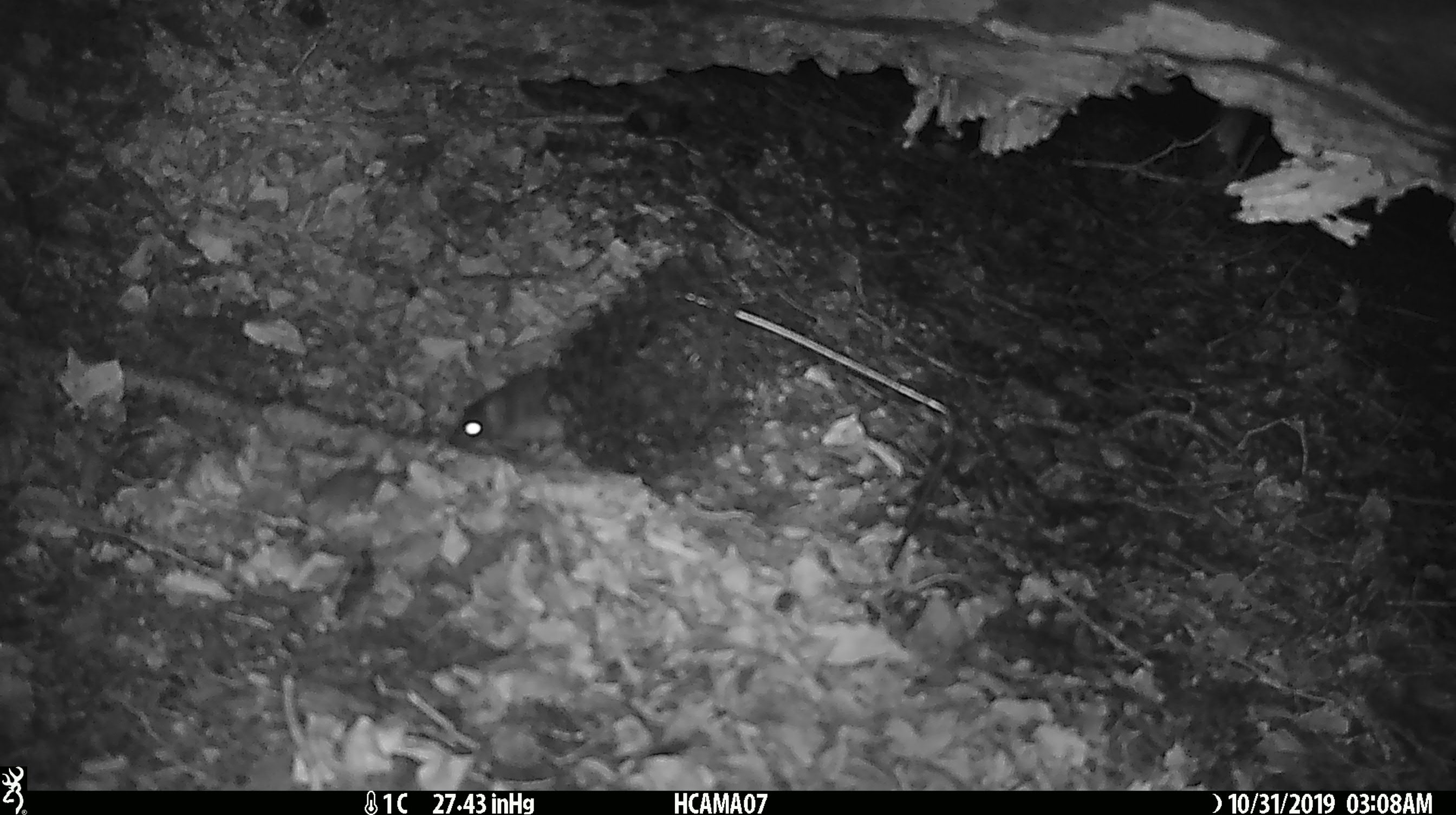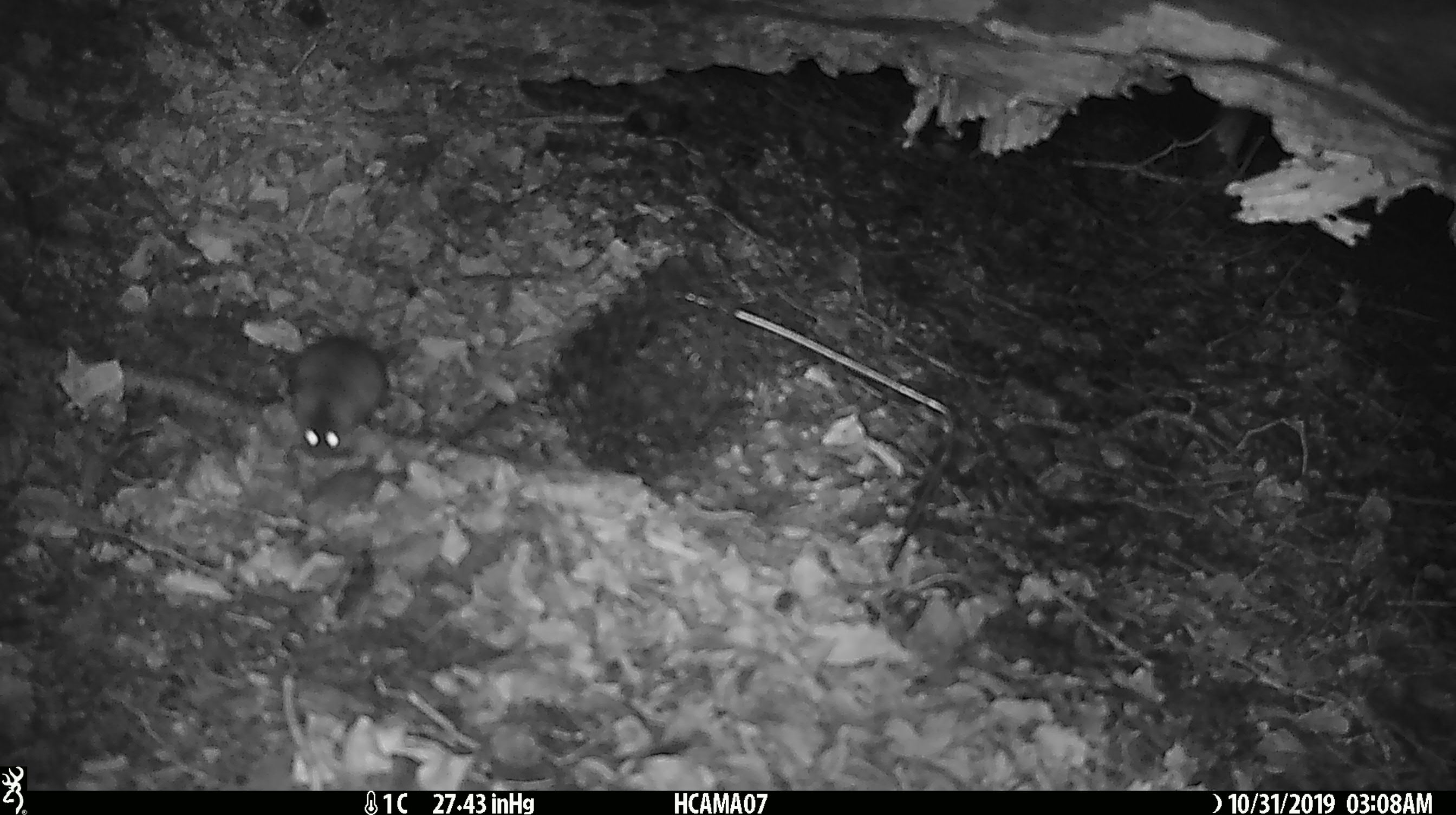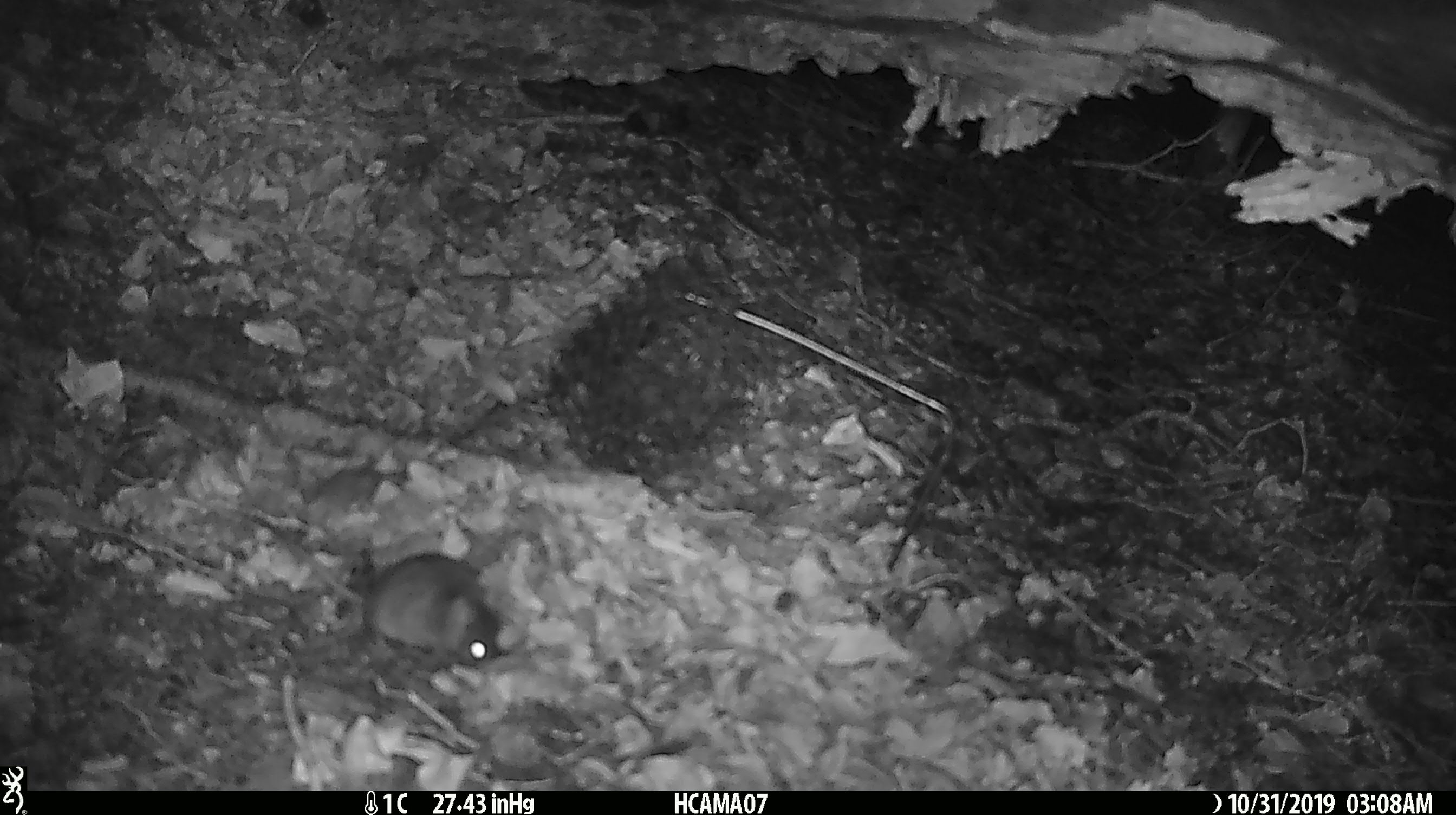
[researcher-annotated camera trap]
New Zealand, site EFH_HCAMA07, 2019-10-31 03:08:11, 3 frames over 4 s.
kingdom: Animalia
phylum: Chordata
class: Mammalia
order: Rodentia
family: Muridae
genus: Mus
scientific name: Mus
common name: mouse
Mouse (Mus).